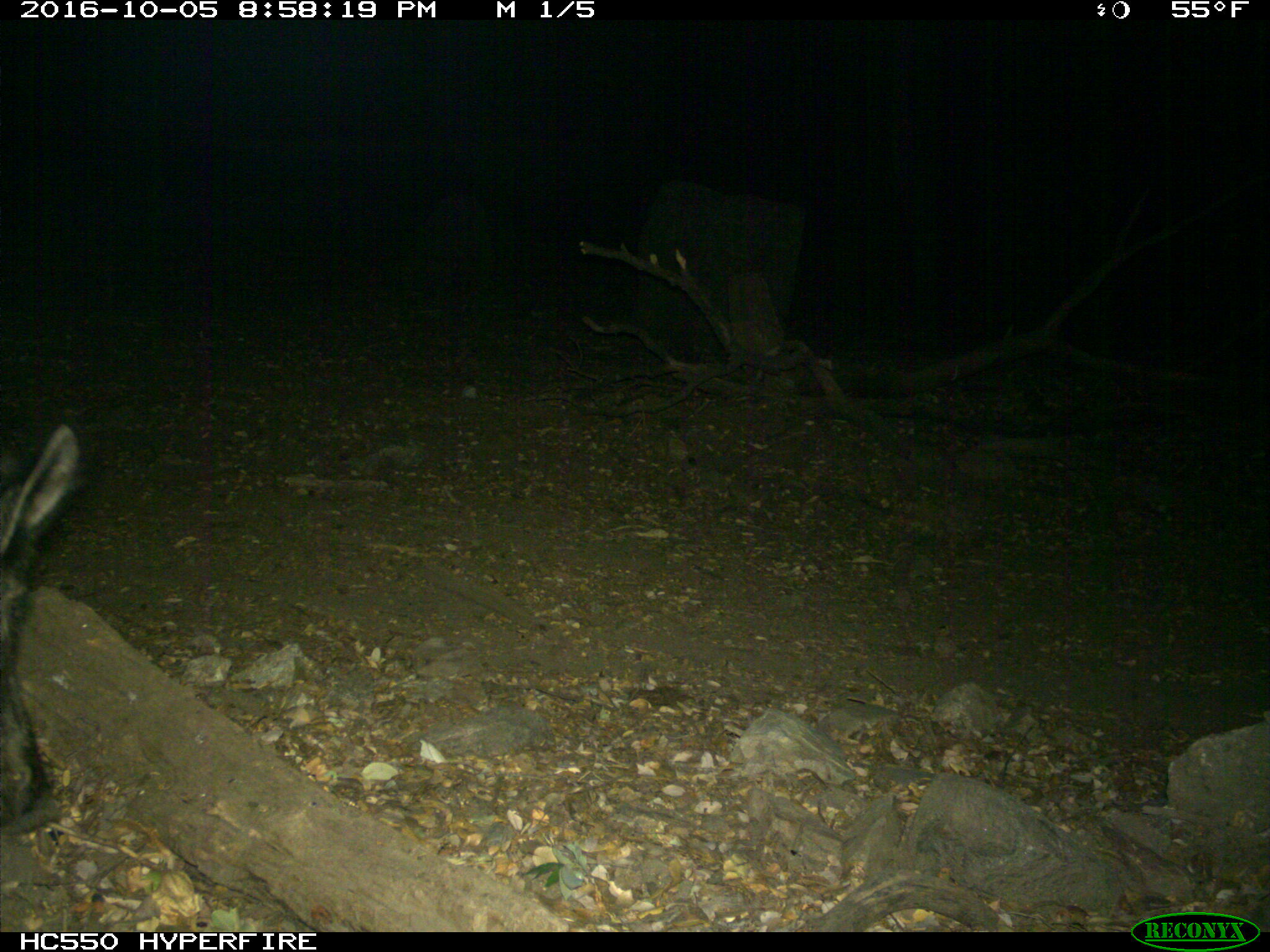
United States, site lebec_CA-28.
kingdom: Animalia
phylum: Chordata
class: Mammalia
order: Artiodactyla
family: Suidae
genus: Sus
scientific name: Sus scrofa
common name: wild boar